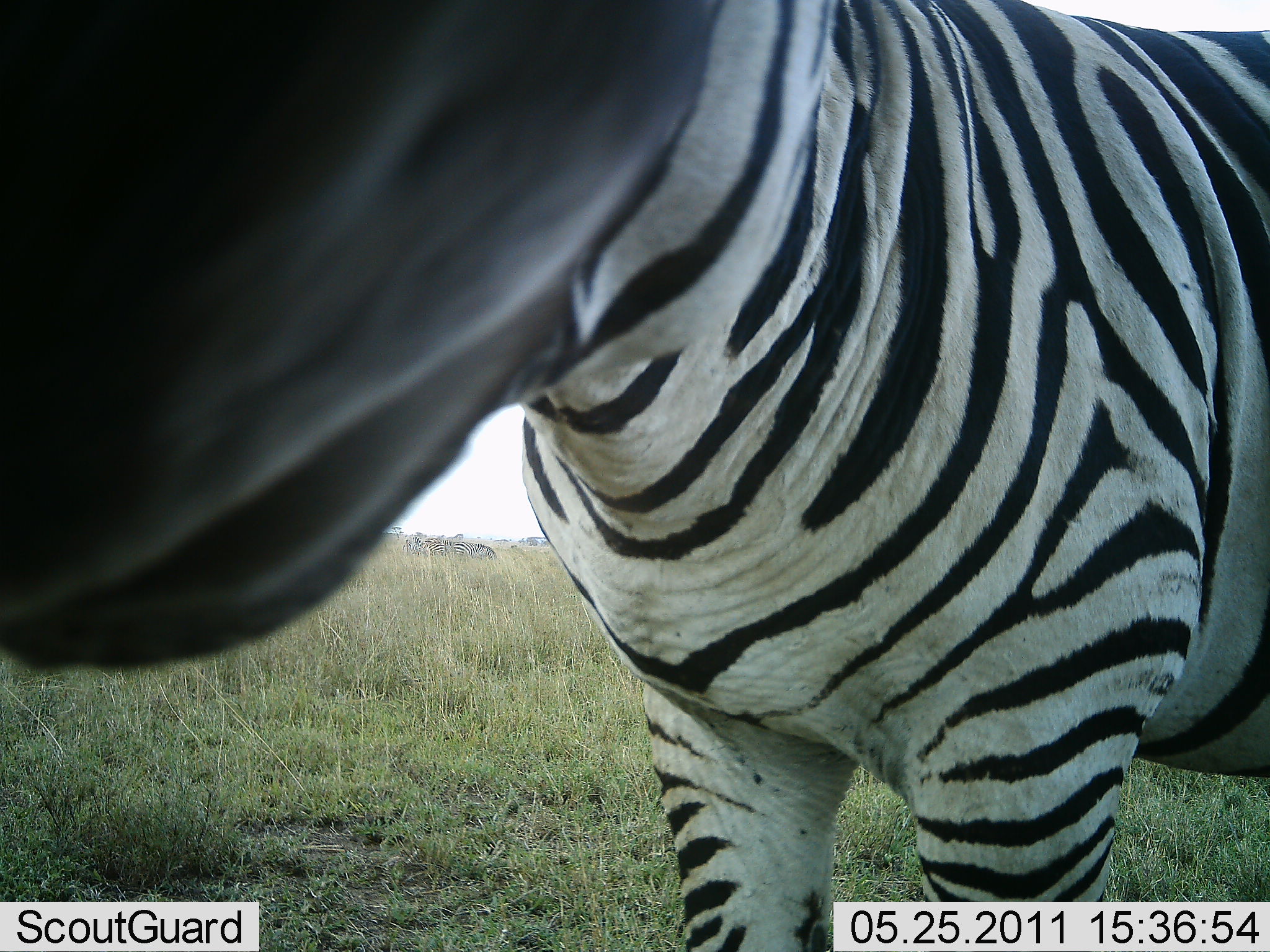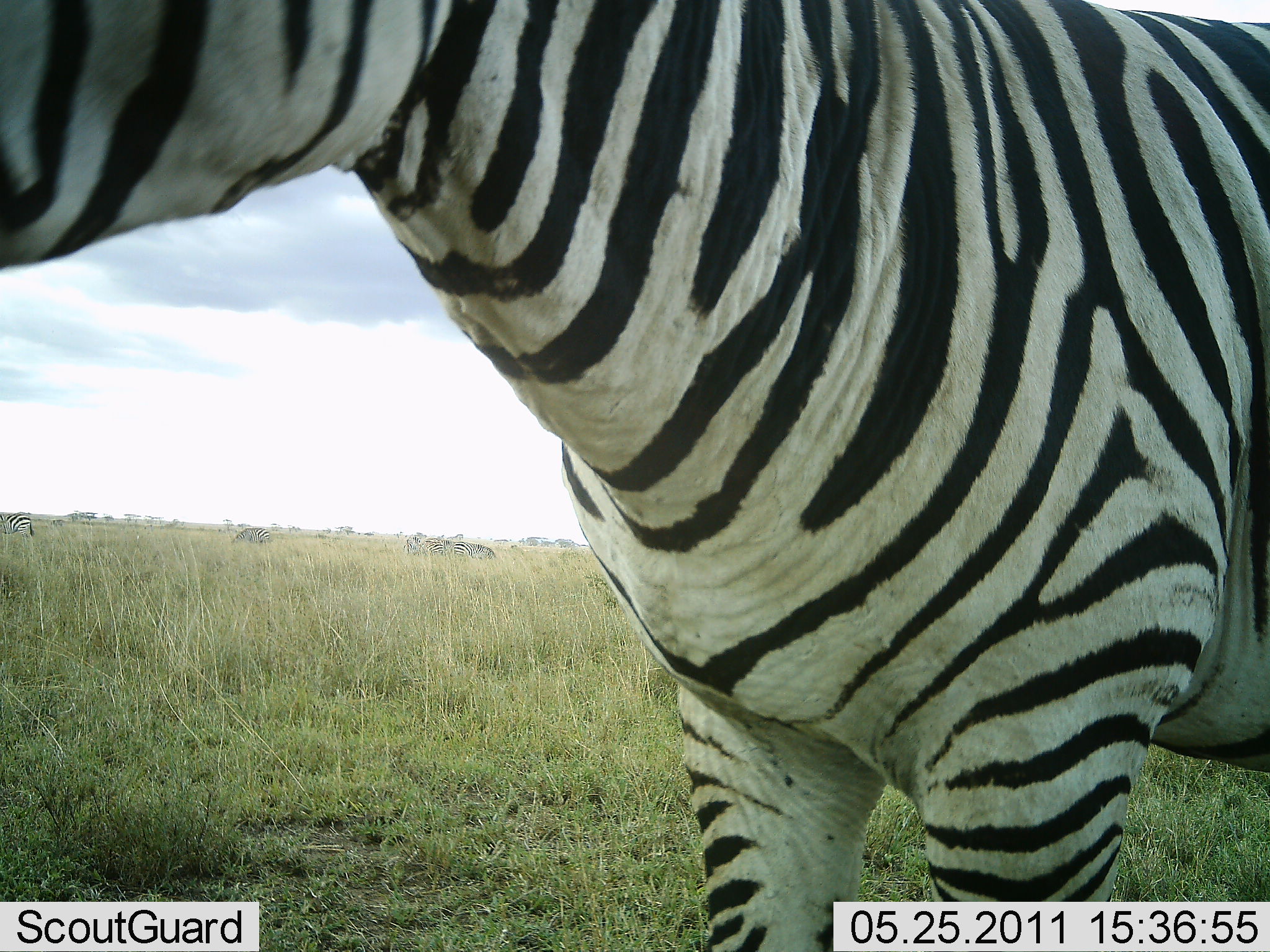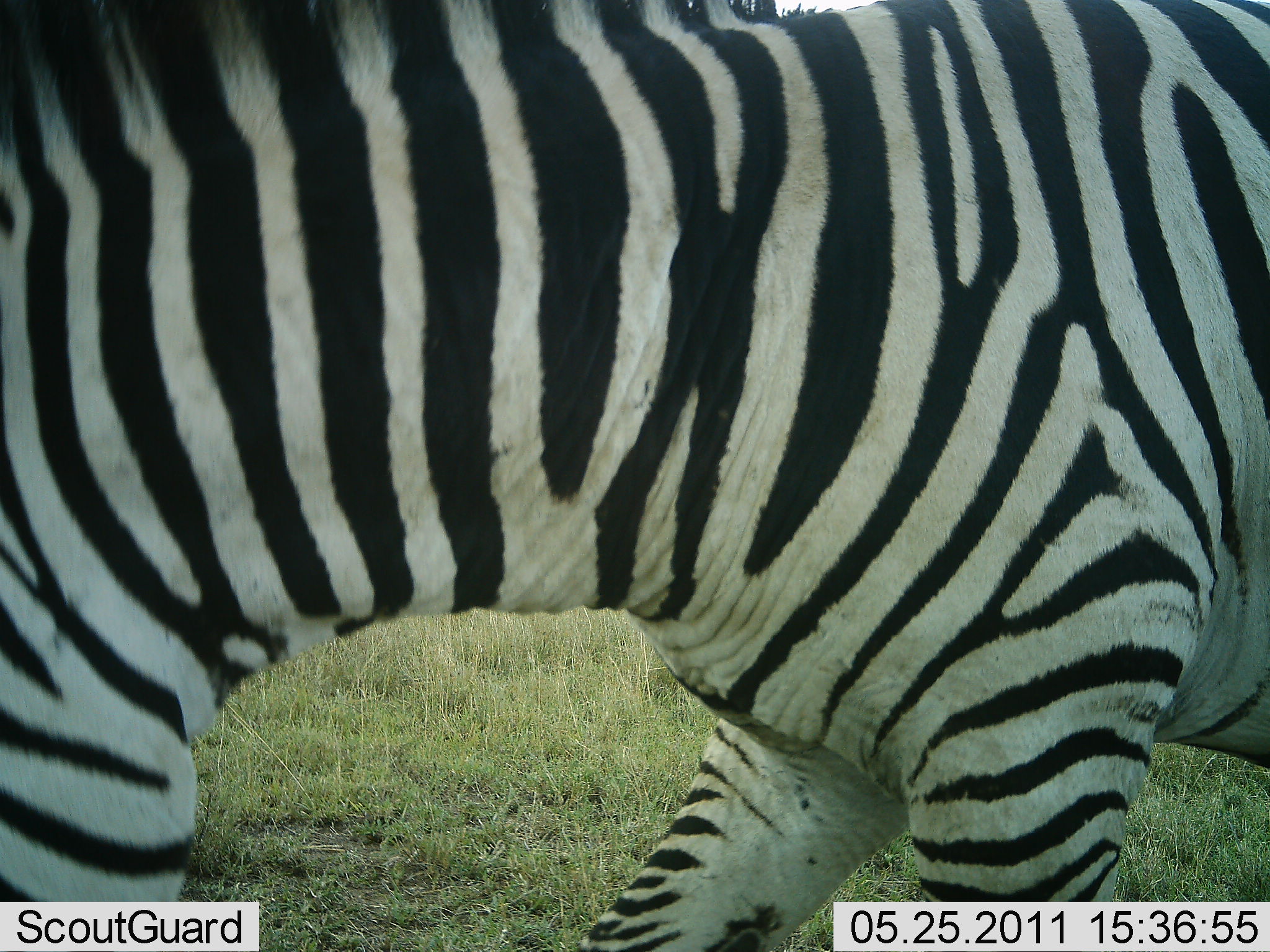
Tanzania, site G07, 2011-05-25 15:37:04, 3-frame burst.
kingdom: Animalia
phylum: Chordata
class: Mammalia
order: Perissodactyla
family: Equidae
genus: Equus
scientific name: Equus quagga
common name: plains zebra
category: zebra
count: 1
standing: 62%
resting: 0%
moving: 15%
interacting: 15%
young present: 0%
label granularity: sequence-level